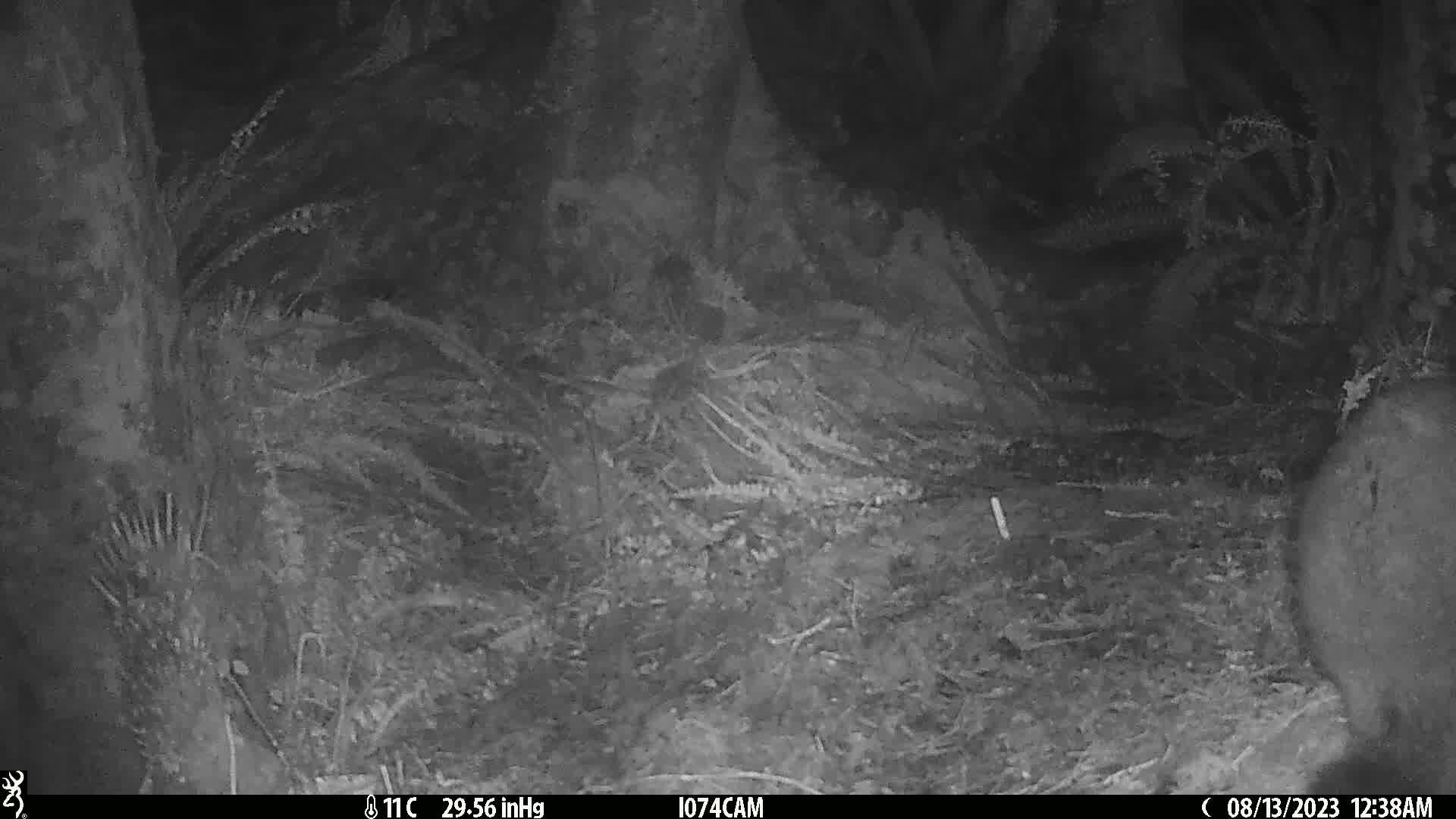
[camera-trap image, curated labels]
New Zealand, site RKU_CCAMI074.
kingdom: Animalia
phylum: Chordata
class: Mammalia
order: Diprotodontia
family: Phalangeridae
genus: Trichosurus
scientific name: Trichosurus vulpecula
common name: common brushtail possum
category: possum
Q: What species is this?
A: Possum (common brushtail possum) (Trichosurus vulpecula).